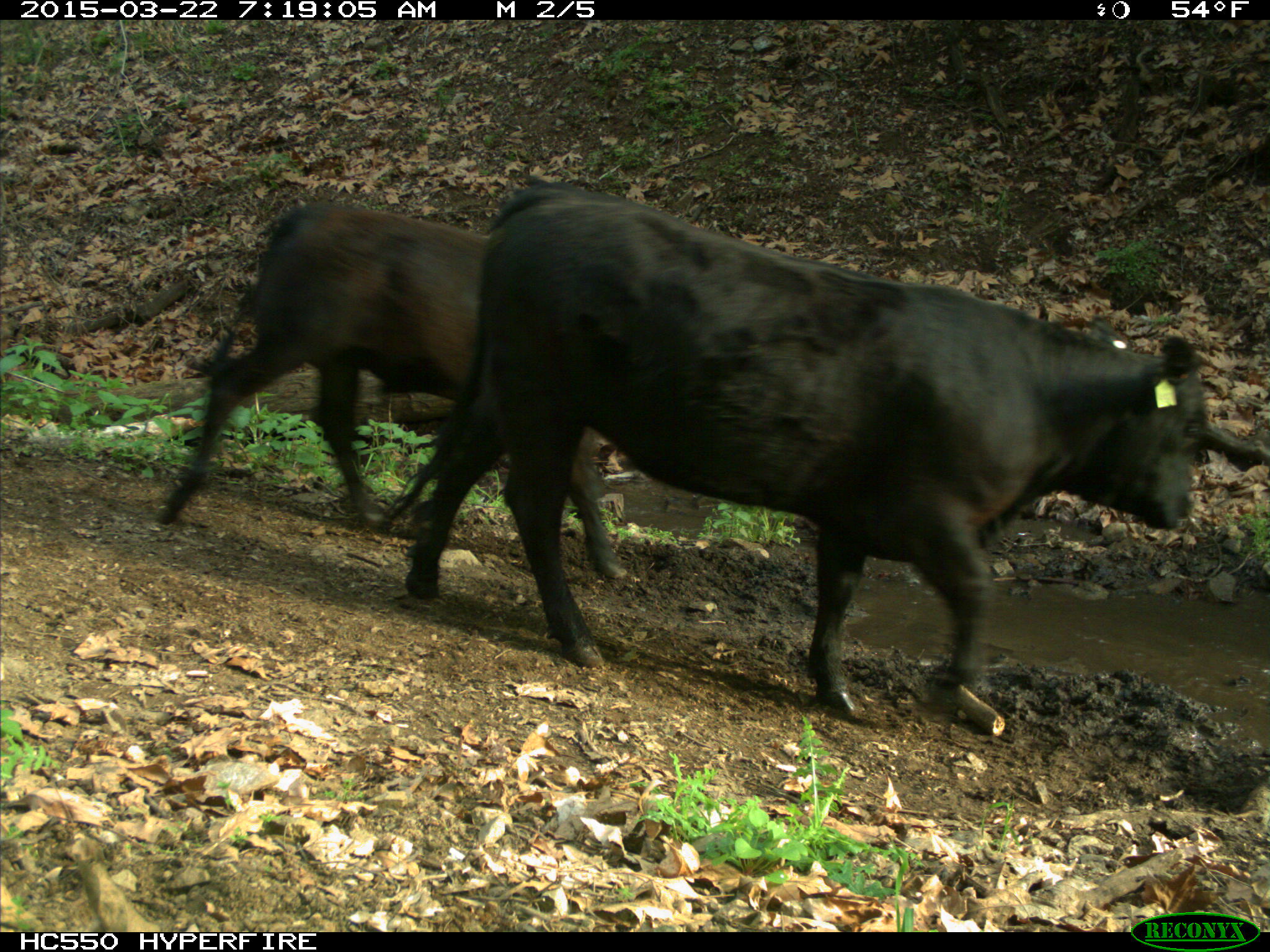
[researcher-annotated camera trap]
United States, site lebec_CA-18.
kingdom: Animalia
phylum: Chordata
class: Mammalia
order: Artiodactyla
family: Bovidae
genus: Bos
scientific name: Bos taurus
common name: domestic cow